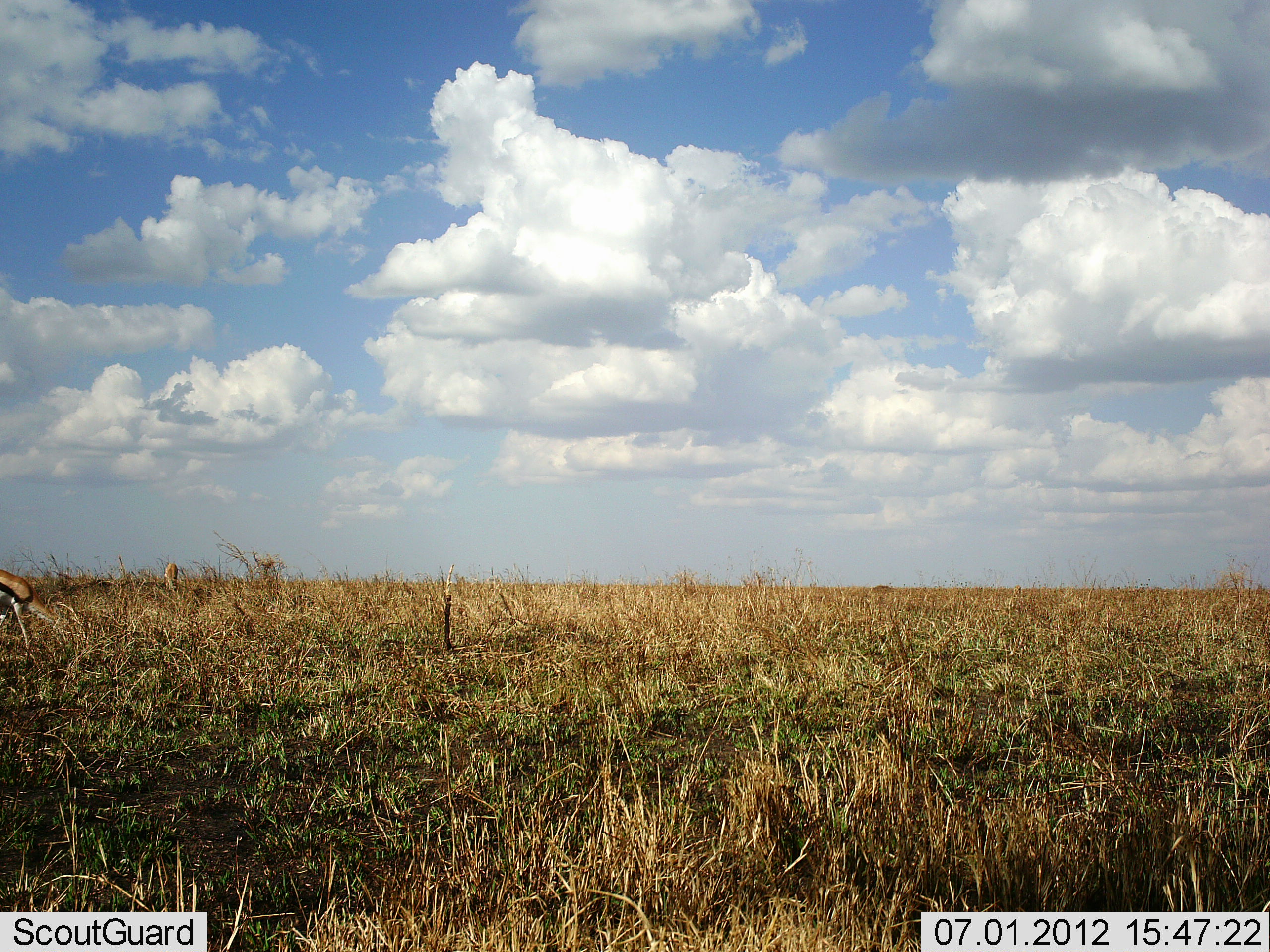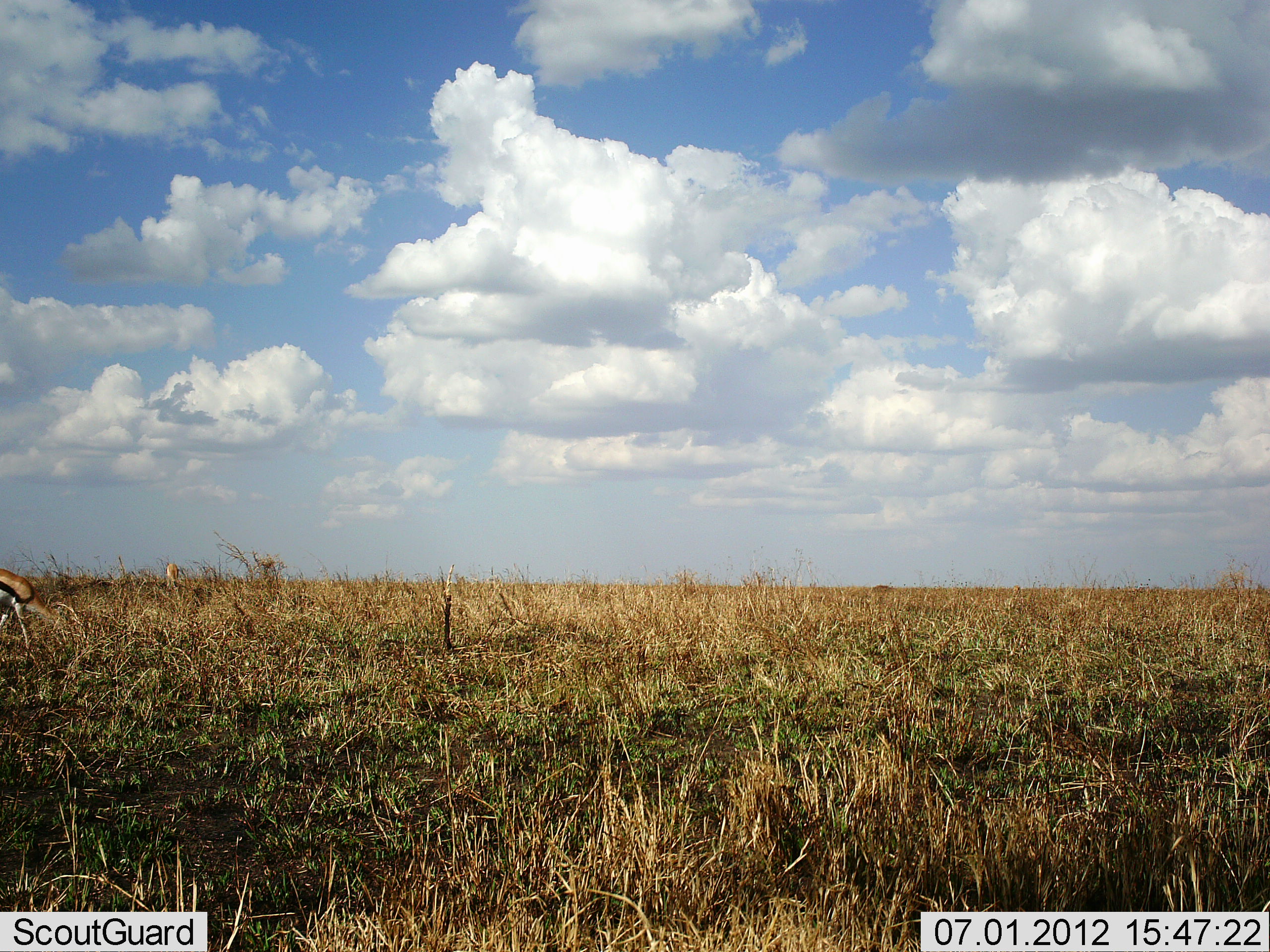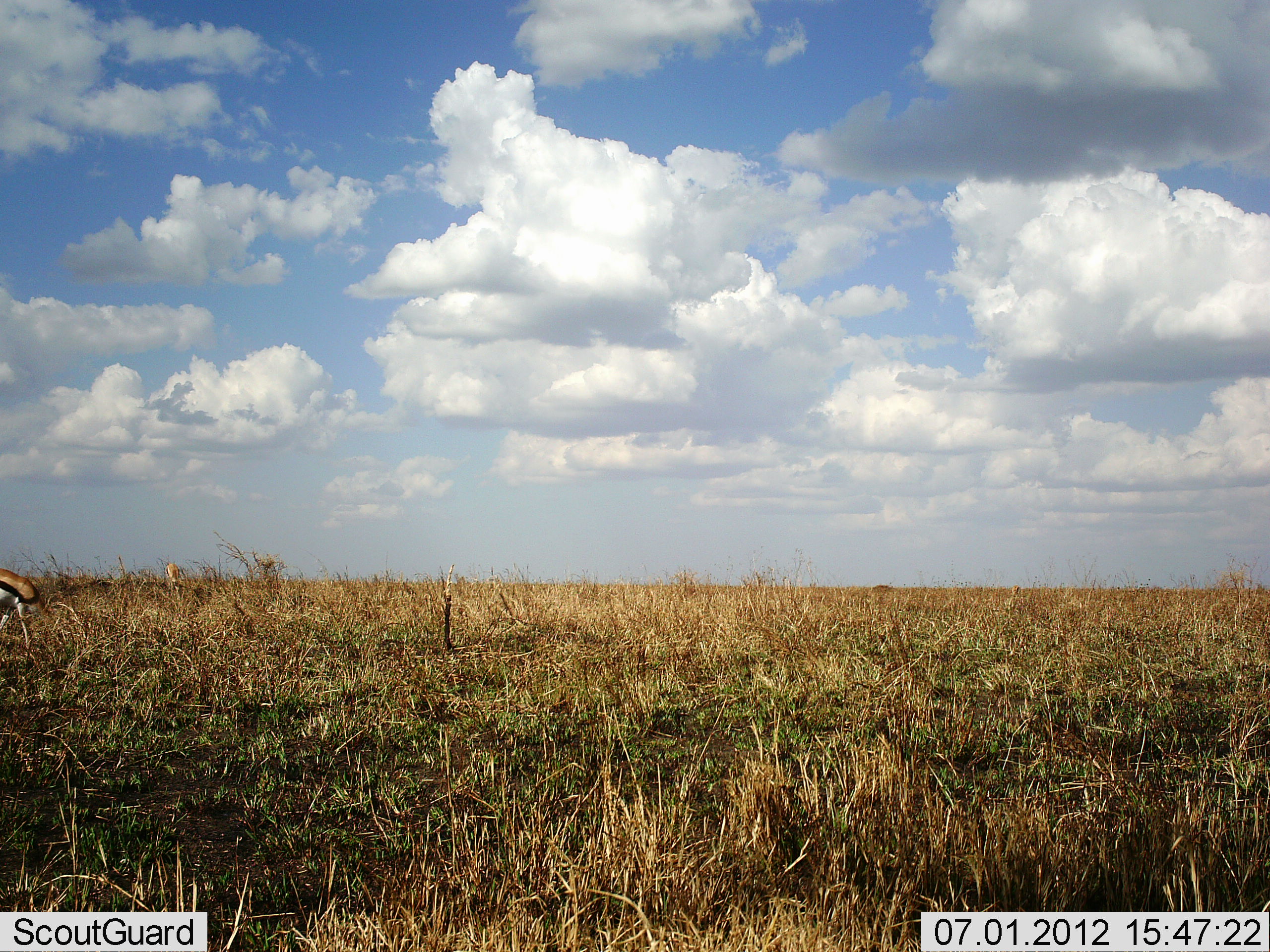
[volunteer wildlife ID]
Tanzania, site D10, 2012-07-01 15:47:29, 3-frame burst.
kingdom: Animalia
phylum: Chordata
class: Mammalia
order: Artiodactyla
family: Bovidae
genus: Eudorcas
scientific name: Eudorcas thomsonii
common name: thomson's gazelle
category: gazellethomsons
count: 2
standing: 10%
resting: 0%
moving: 10%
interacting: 0%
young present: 0%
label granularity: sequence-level